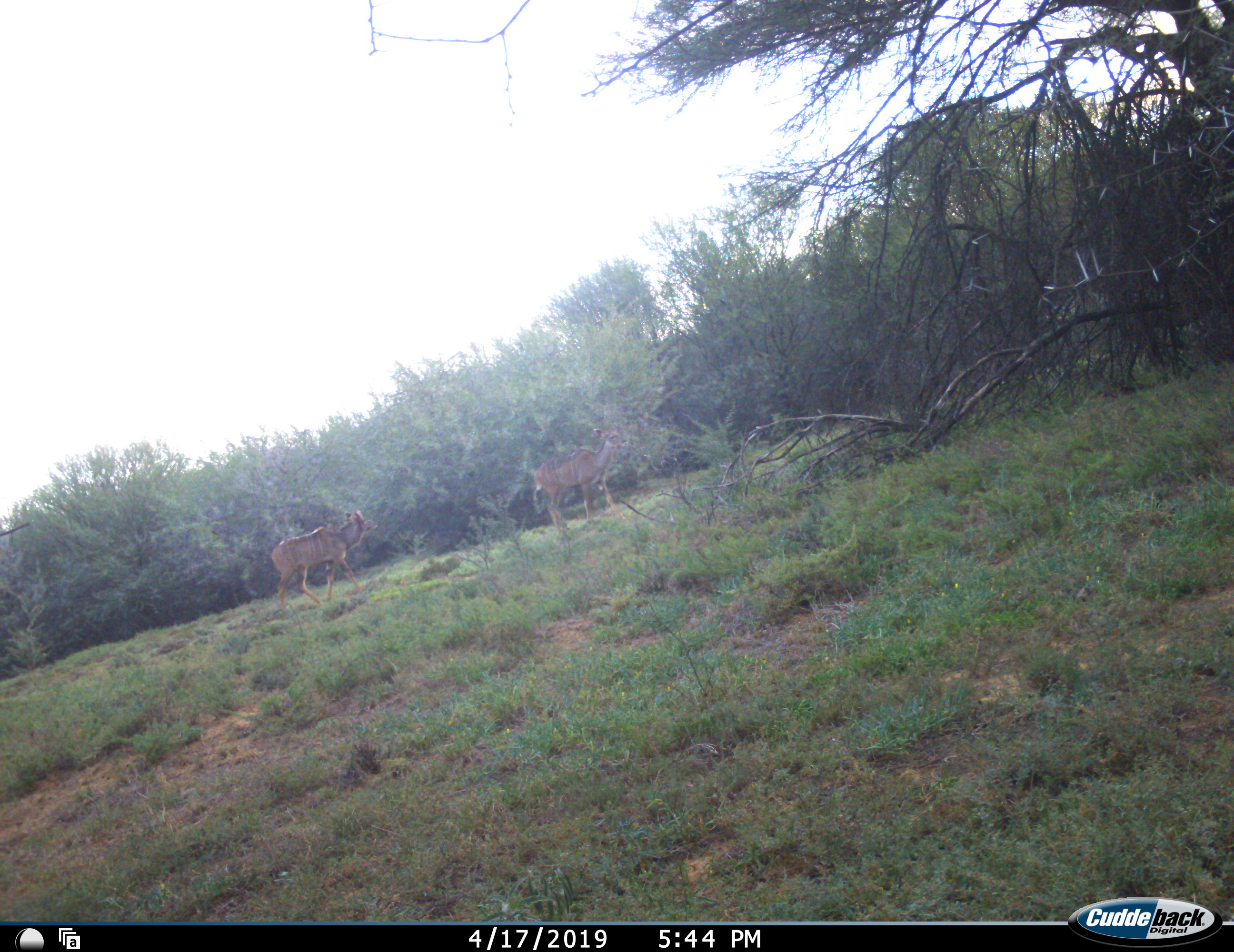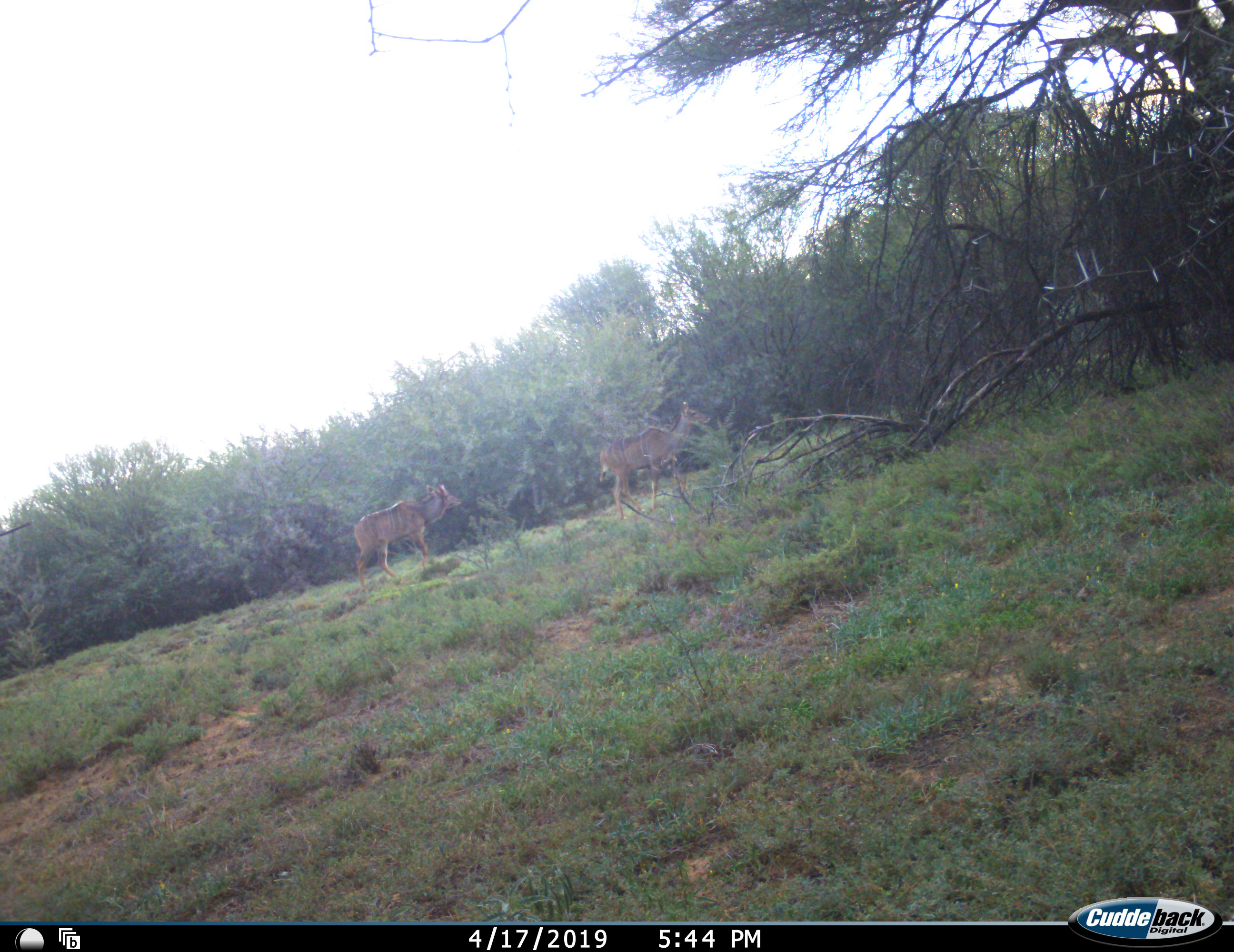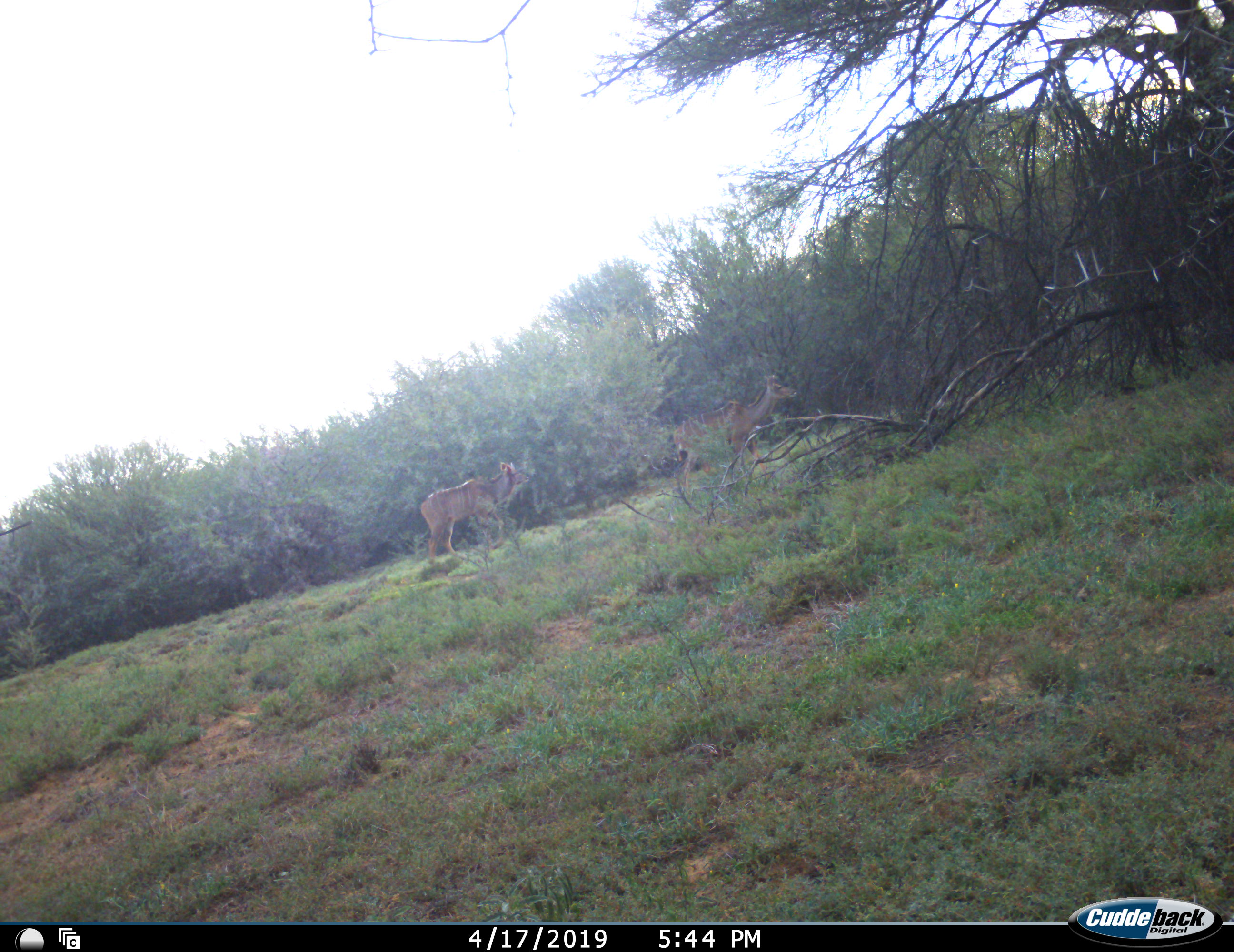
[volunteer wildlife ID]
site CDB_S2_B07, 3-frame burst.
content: unidentified animal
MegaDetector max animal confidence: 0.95